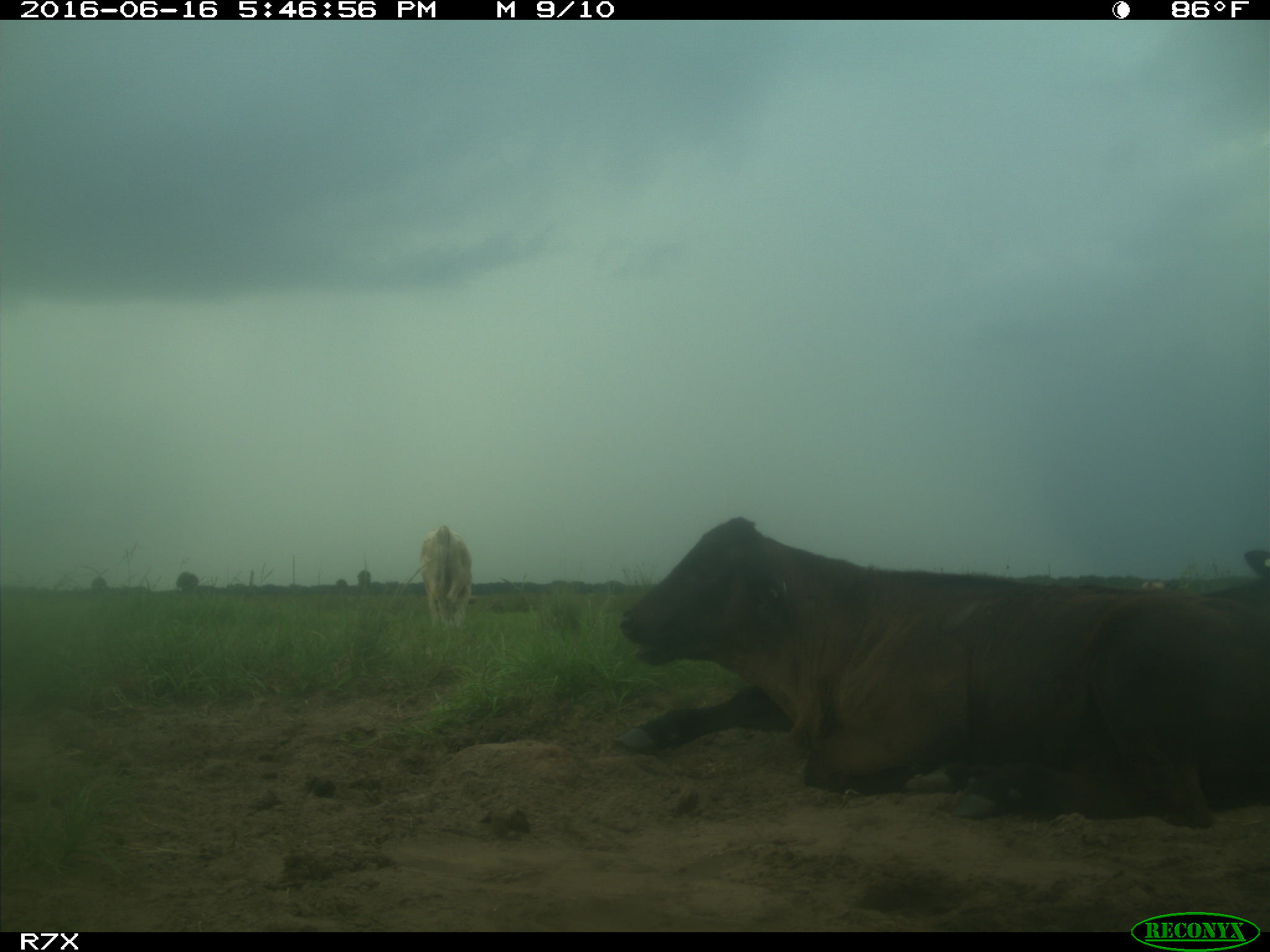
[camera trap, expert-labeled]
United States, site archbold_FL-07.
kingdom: Animalia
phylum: Chordata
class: Mammalia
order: Artiodactyla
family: Bovidae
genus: Bos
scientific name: Bos taurus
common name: domestic cow